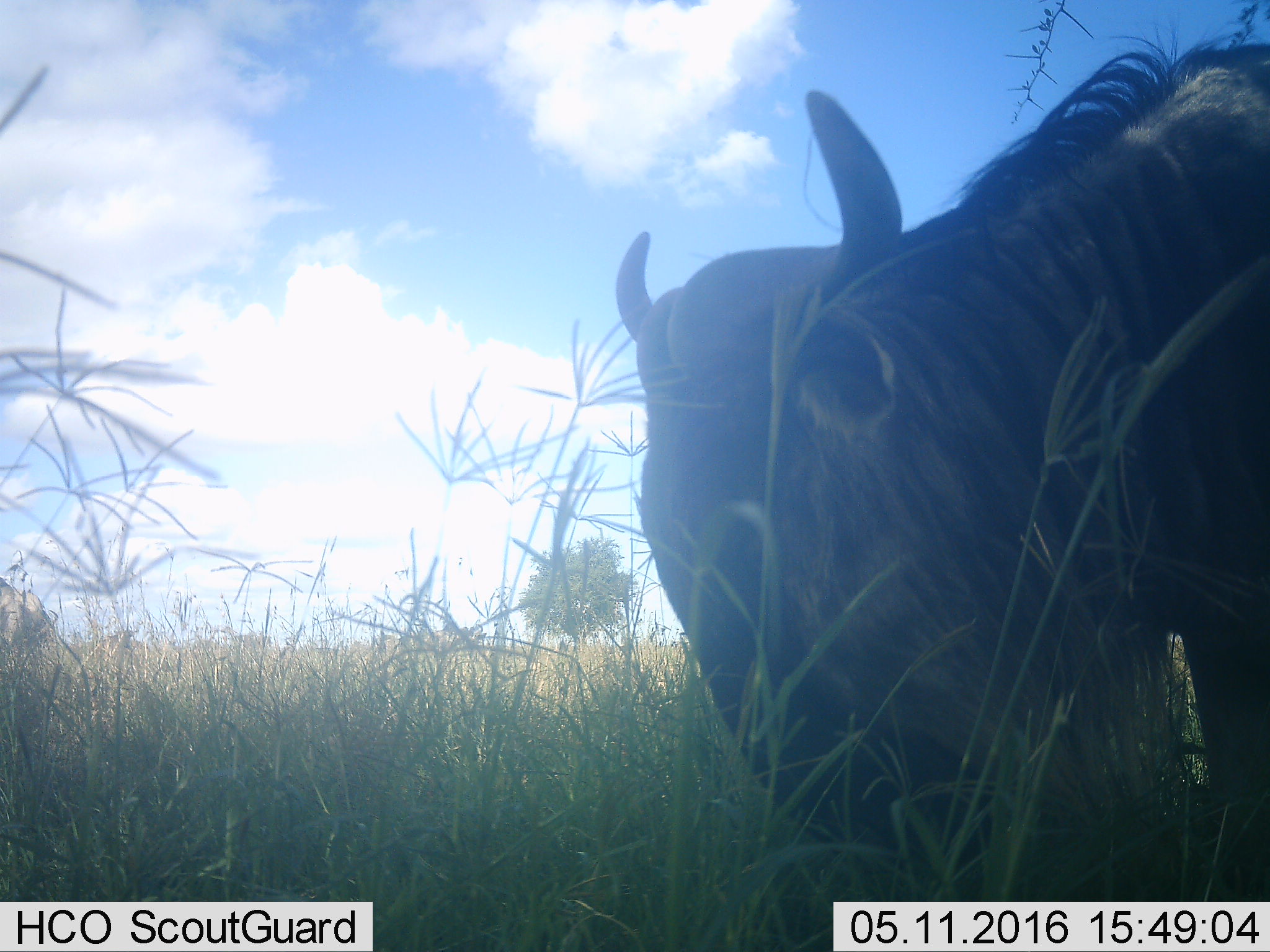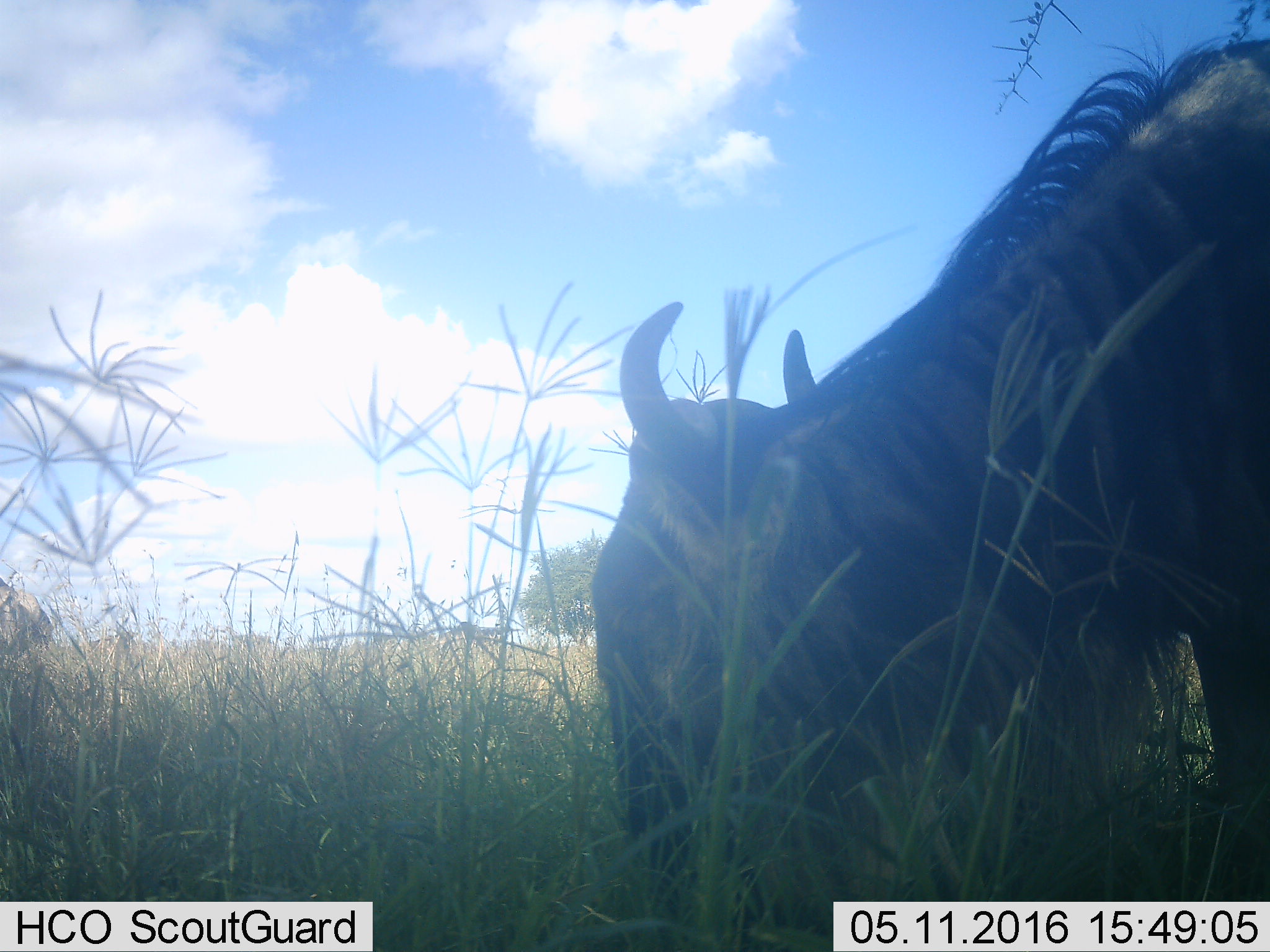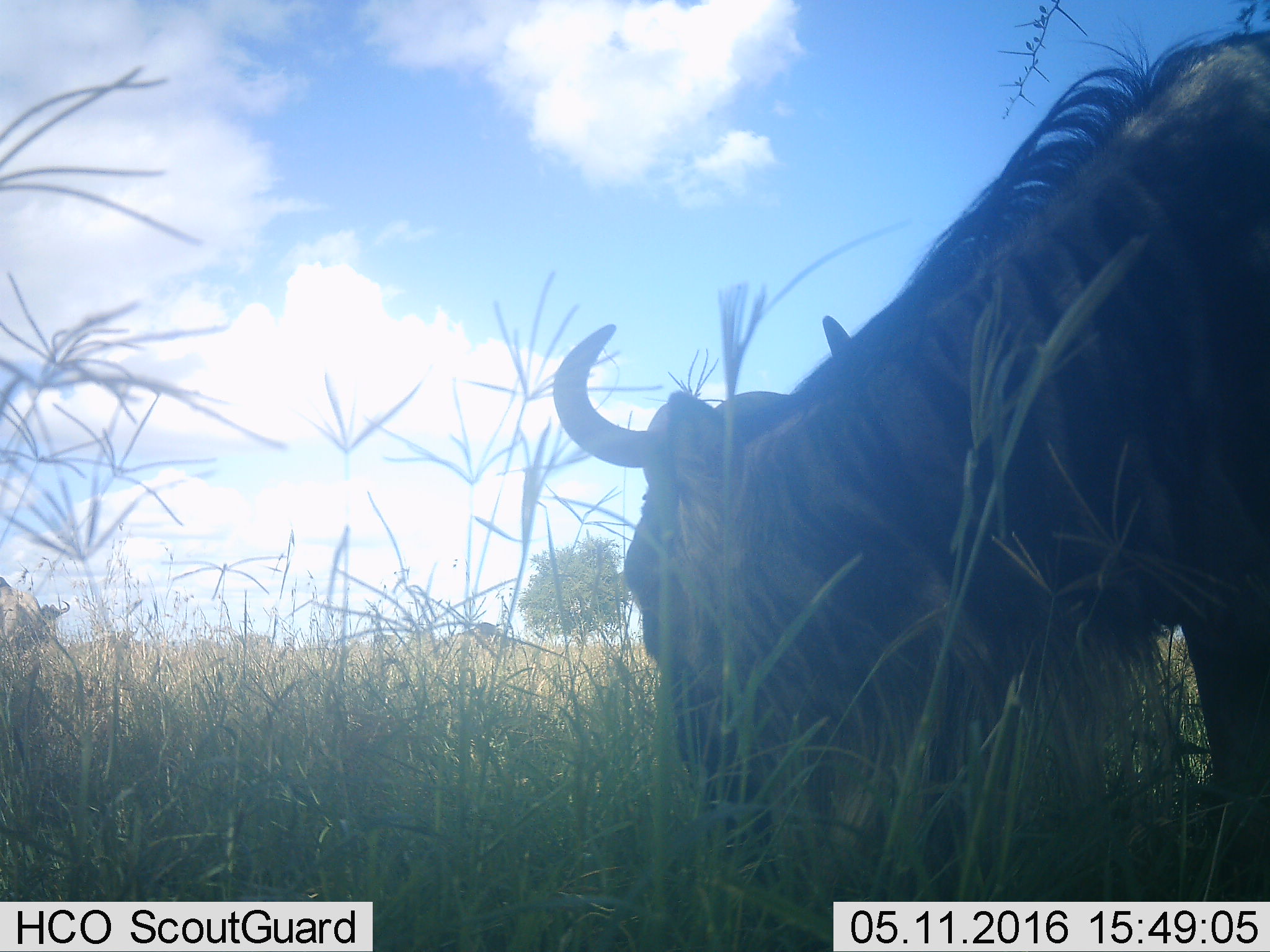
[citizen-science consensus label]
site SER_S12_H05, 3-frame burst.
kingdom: Animalia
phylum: Chordata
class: Mammalia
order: Artiodactyla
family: Bovidae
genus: Connochaetes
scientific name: Connochaetes taurinus taurinus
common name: blue wildebeest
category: wildebeestblue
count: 1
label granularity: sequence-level